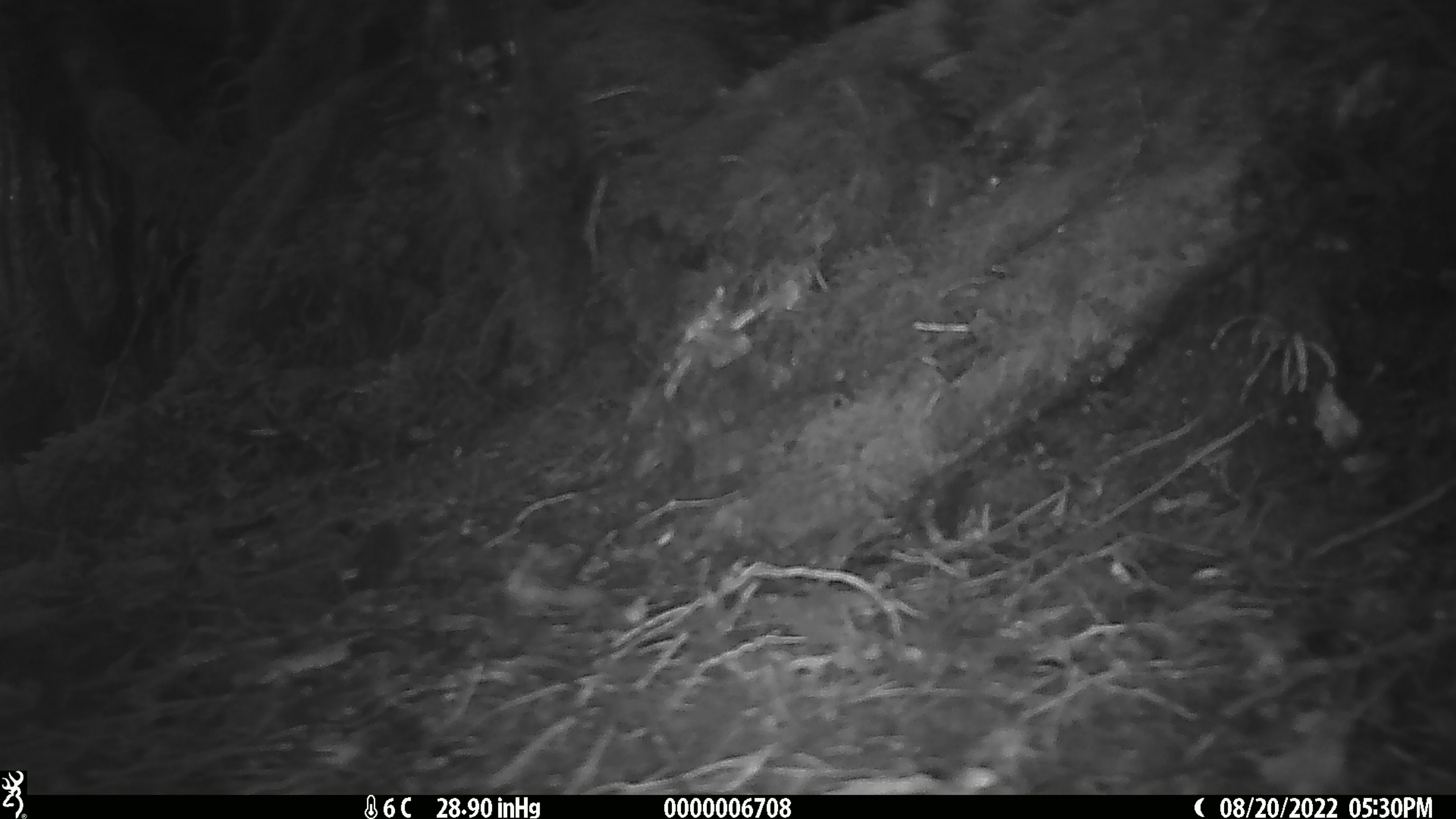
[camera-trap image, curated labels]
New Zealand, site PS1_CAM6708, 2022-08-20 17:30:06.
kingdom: Animalia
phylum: Chordata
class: Mammalia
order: Rodentia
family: Muridae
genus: Mus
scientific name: Mus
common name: mouse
Mouse (Mus).